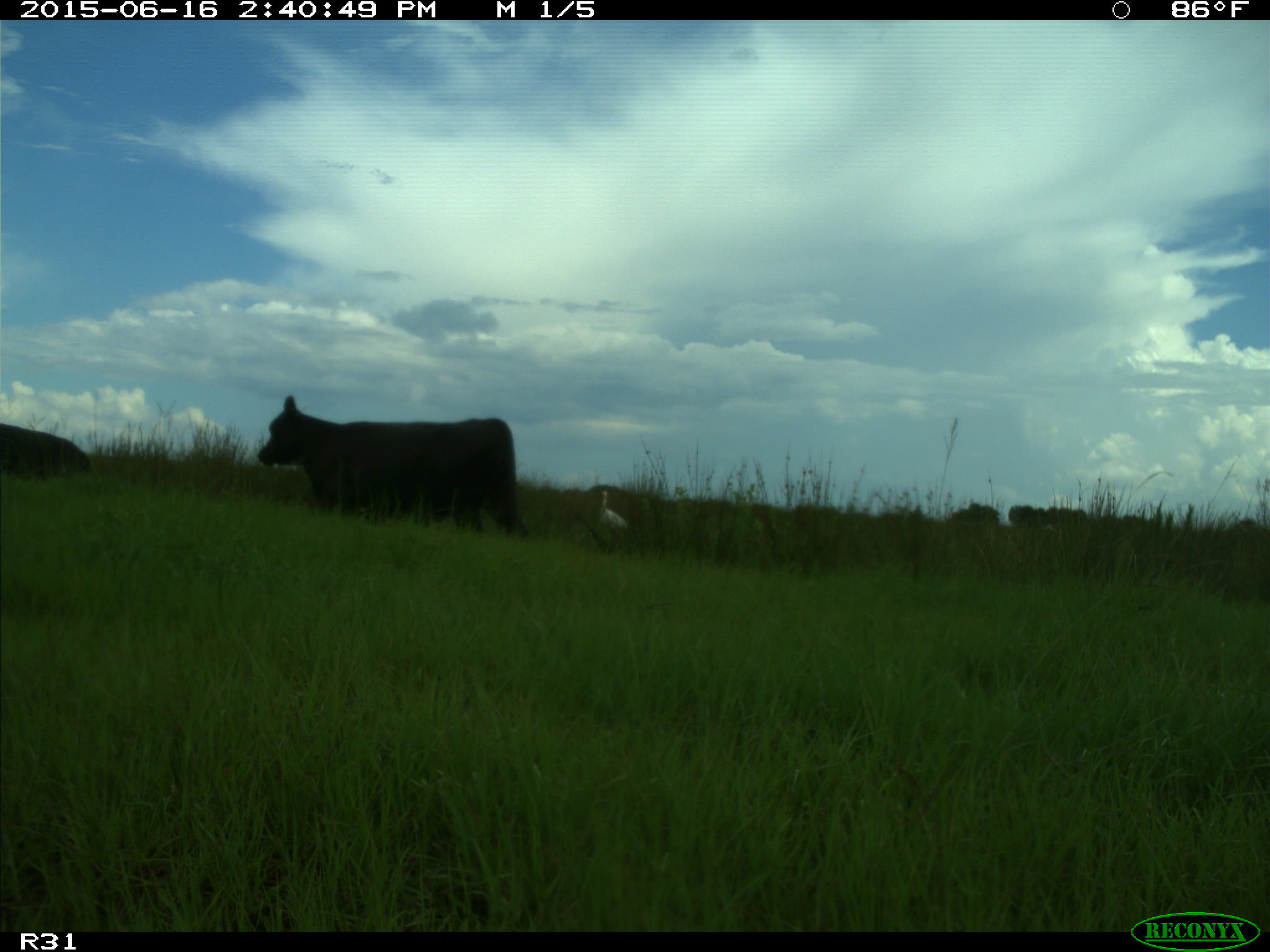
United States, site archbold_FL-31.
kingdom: Animalia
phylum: Chordata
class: Mammalia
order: Artiodactyla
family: Bovidae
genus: Bos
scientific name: Bos taurus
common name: domestic cow